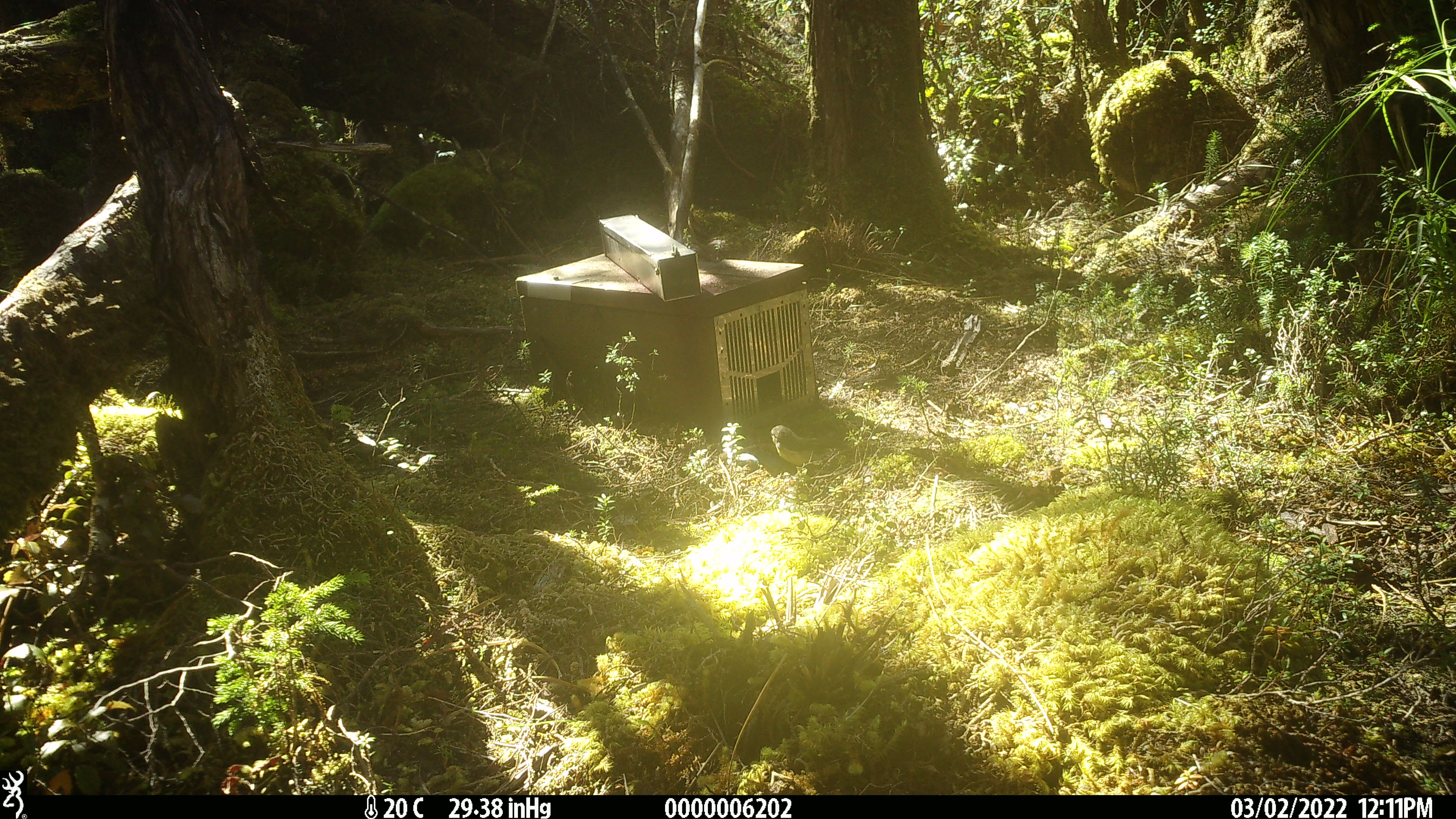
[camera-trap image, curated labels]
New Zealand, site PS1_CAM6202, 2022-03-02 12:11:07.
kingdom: Animalia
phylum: Chordata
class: Aves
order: Passeriformes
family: Petroicidae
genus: Petroica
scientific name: Petroica macrocephala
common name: tomtit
Tomtit (Petroica macrocephala).